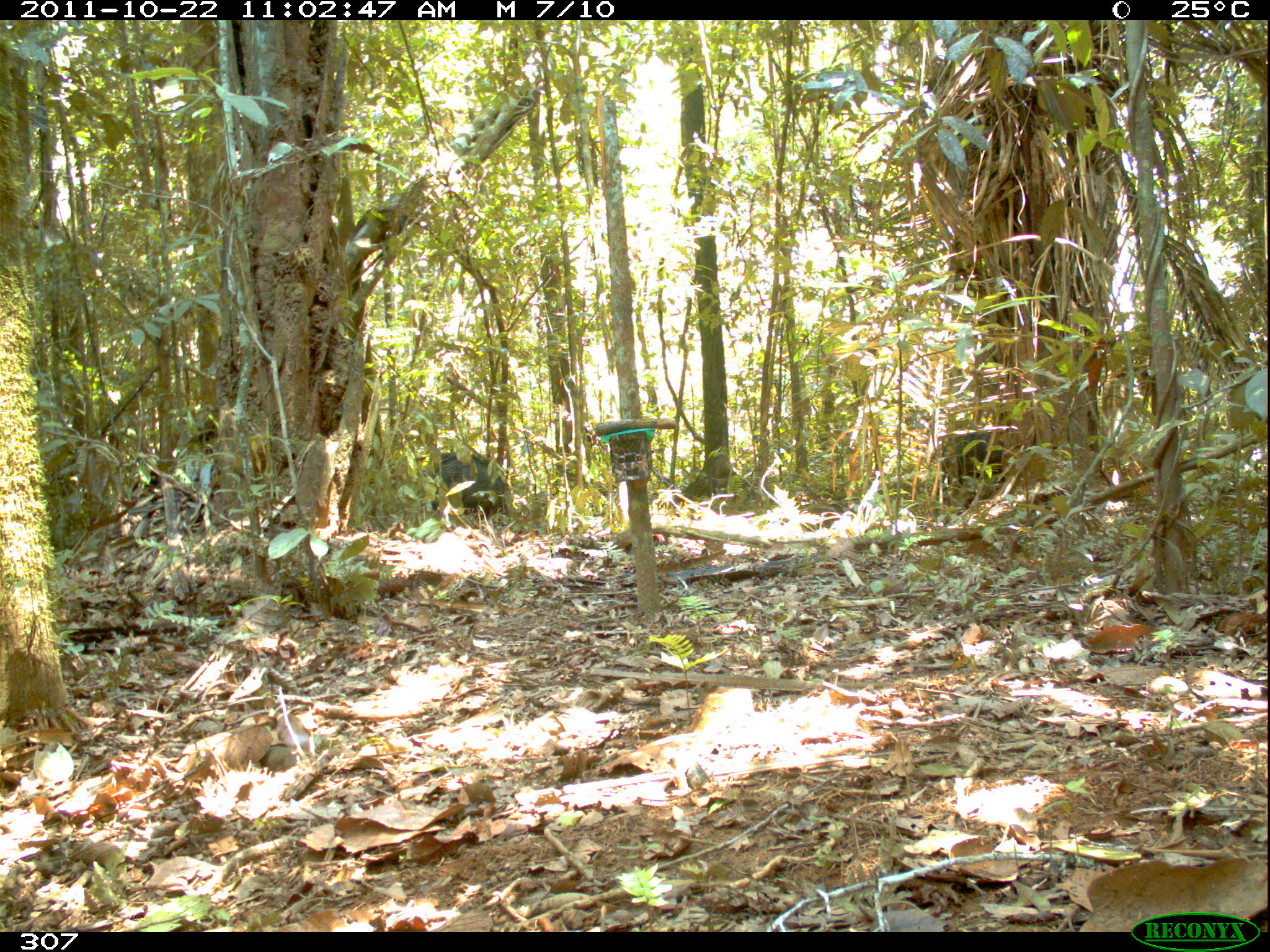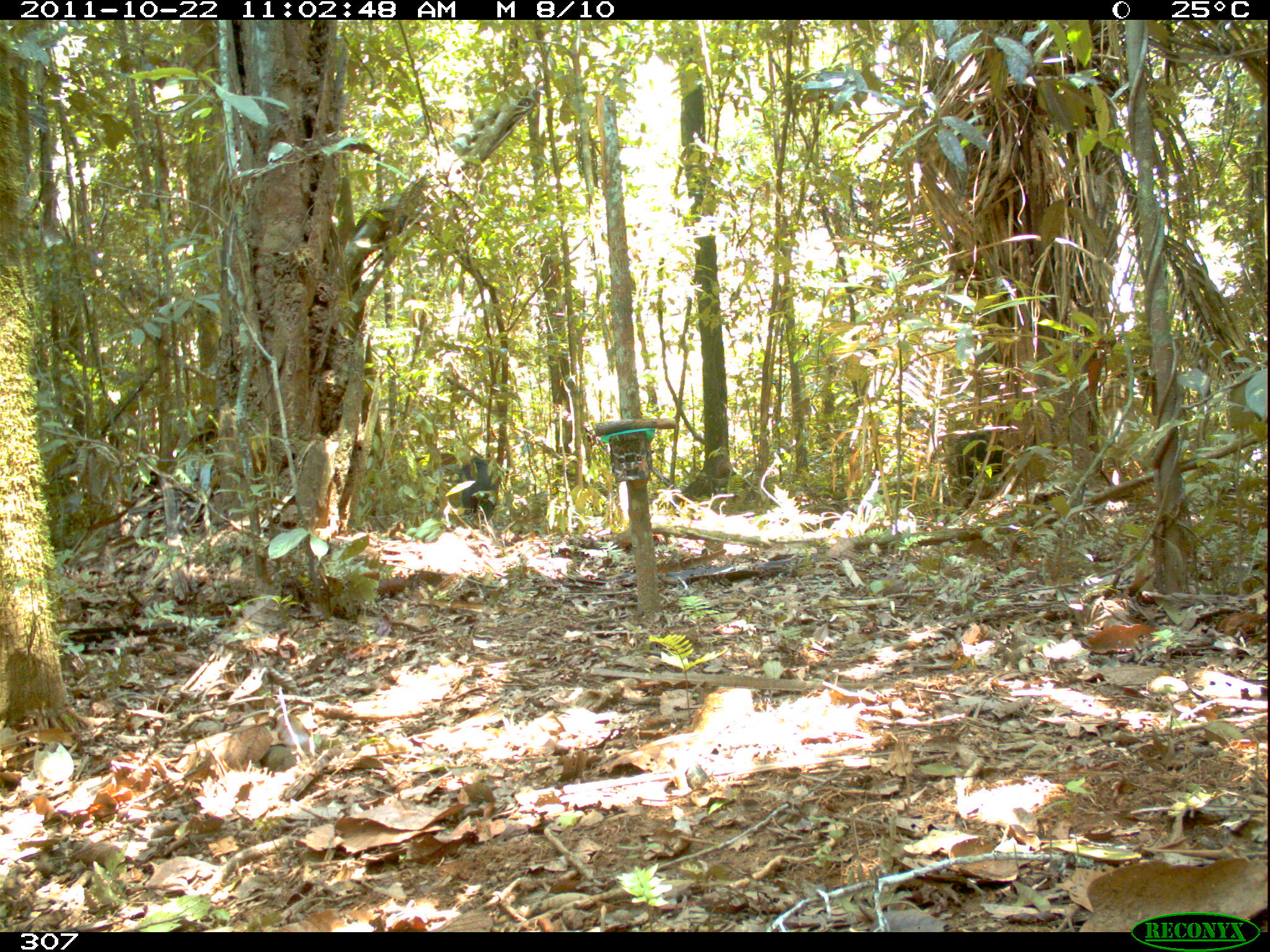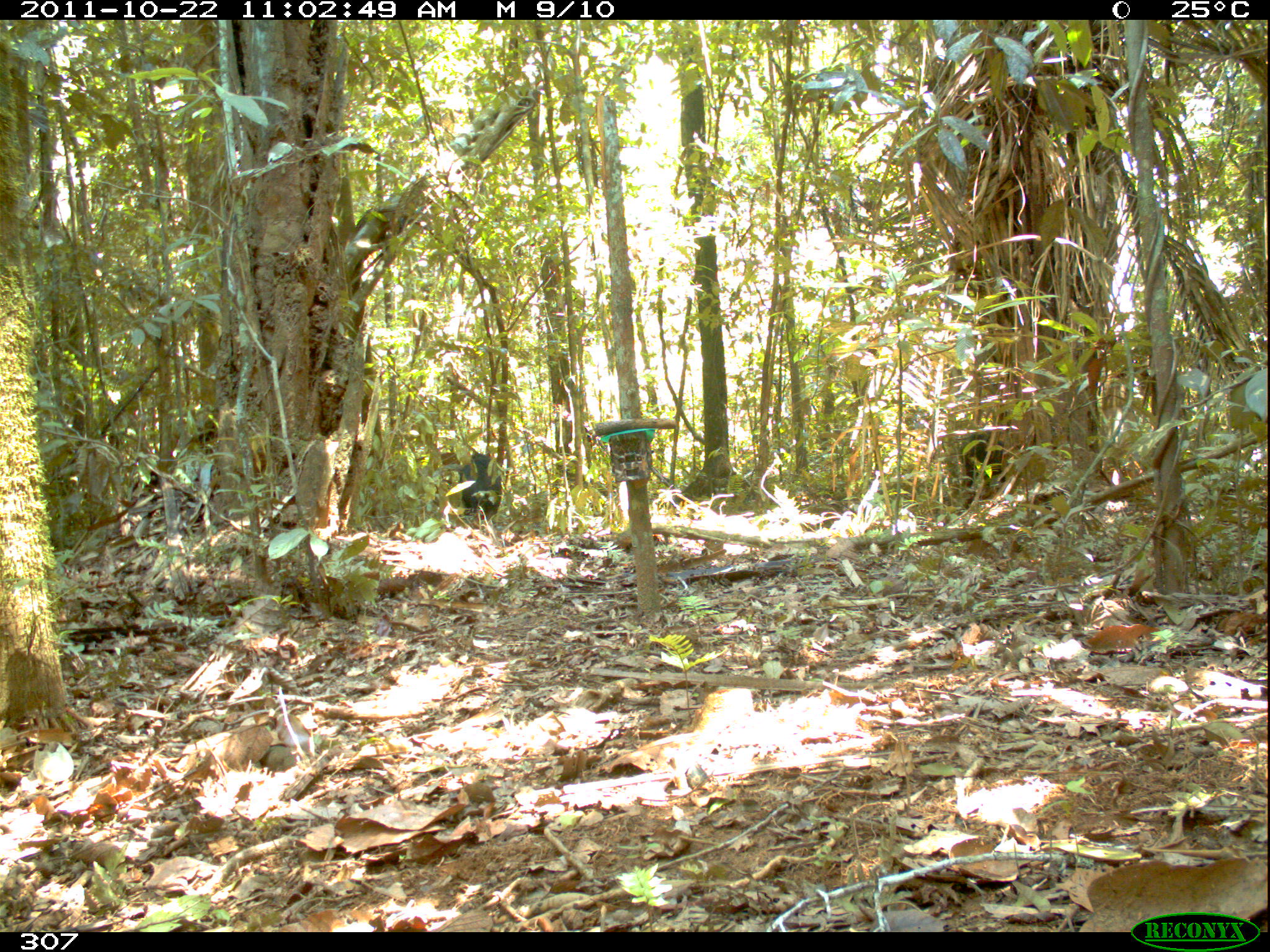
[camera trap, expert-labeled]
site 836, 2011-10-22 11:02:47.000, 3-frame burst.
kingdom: Animalia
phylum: Chordata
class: Mammalia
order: Artiodactyla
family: Tayassuidae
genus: Tayassu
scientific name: Tayassu pecari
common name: white-lipped peccary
Tayassu pecari (white-lipped peccary).